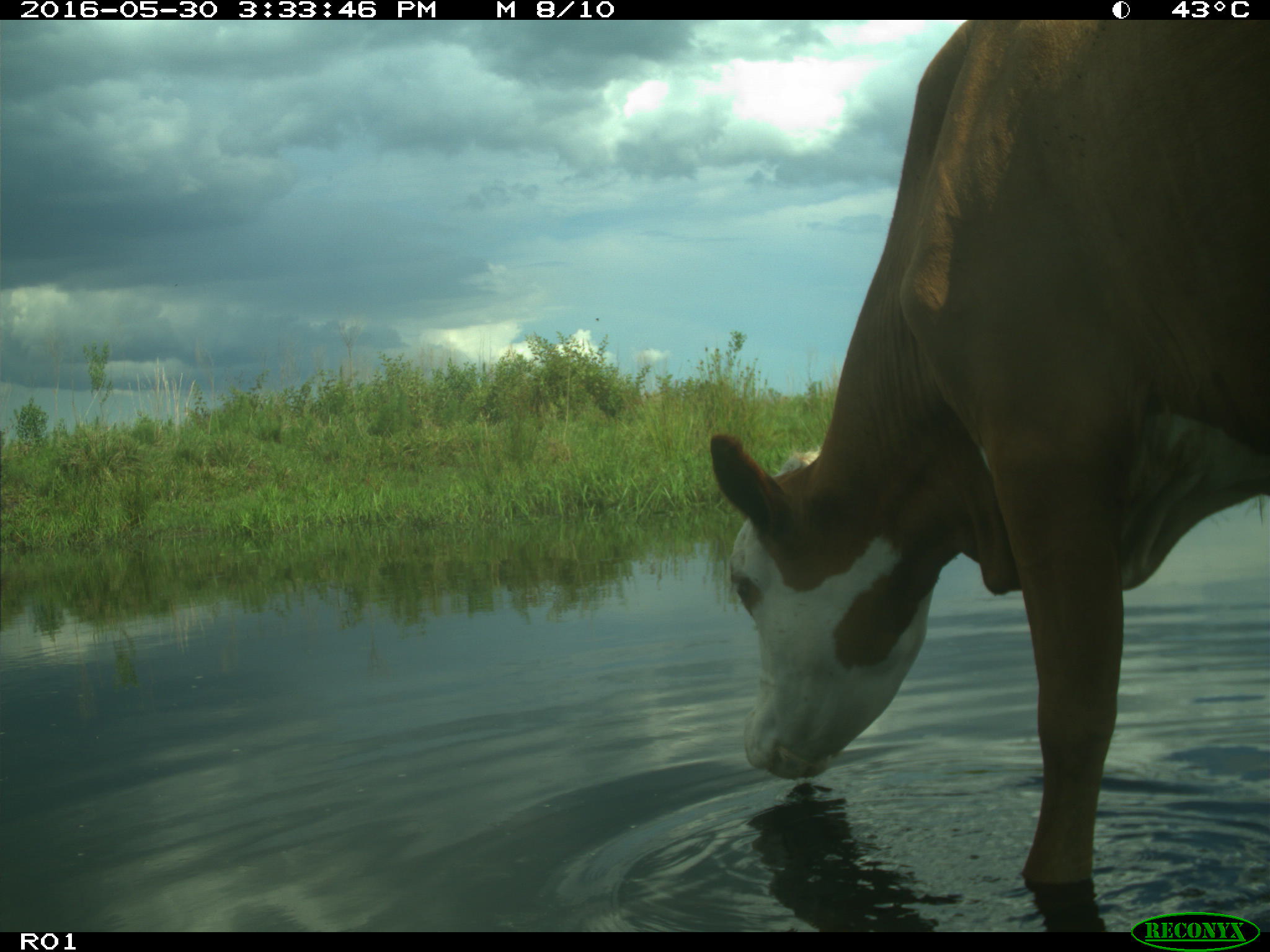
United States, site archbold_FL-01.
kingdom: Animalia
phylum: Chordata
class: Mammalia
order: Artiodactyla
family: Bovidae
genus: Bos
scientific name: Bos taurus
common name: domestic cow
Bos taurus (domestic cow).